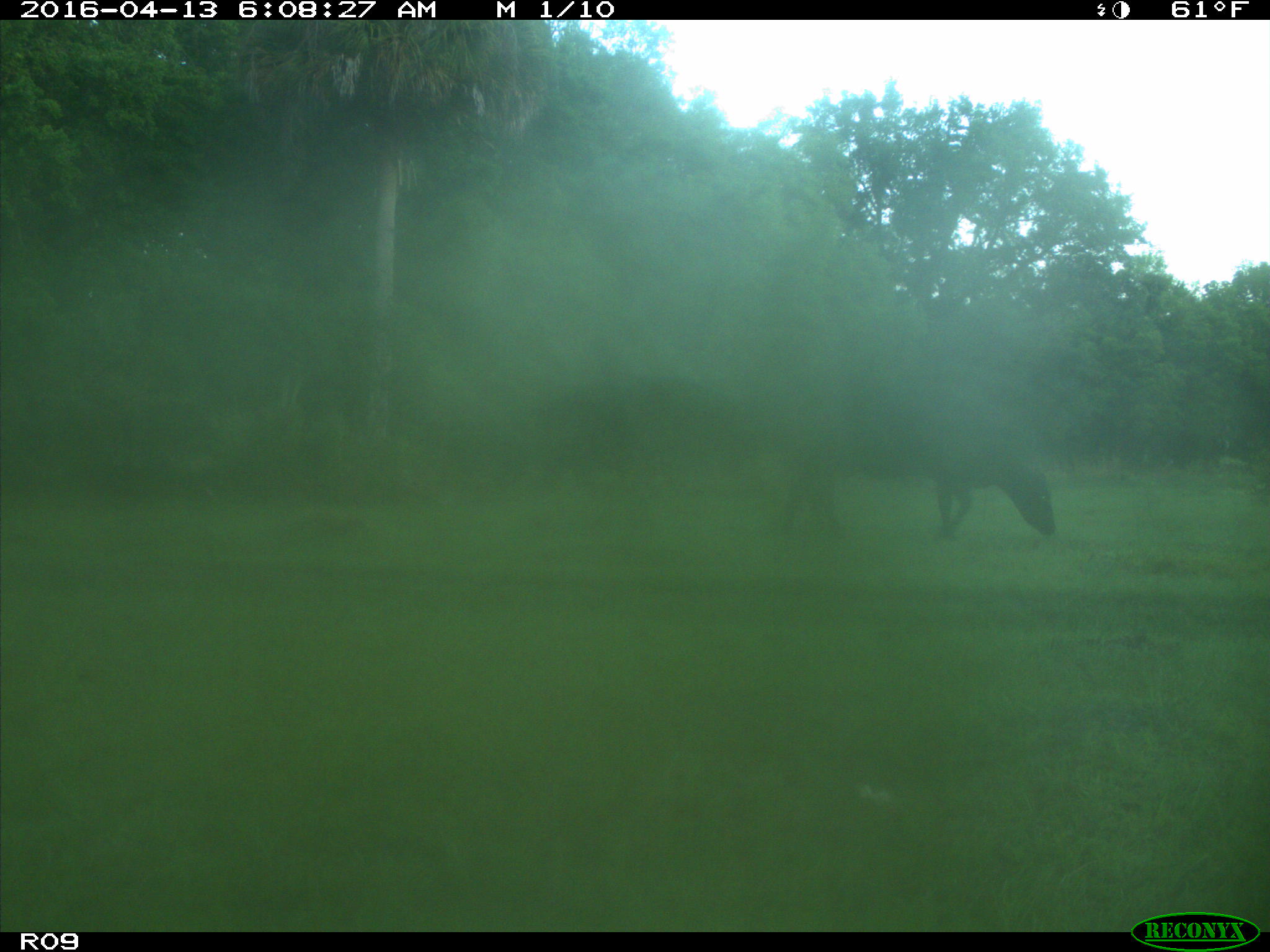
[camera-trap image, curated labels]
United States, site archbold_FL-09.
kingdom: Animalia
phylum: Chordata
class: Mammalia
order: Artiodactyla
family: Bovidae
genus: Bos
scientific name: Bos taurus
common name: domestic cow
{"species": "Bos taurus (domestic cow)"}